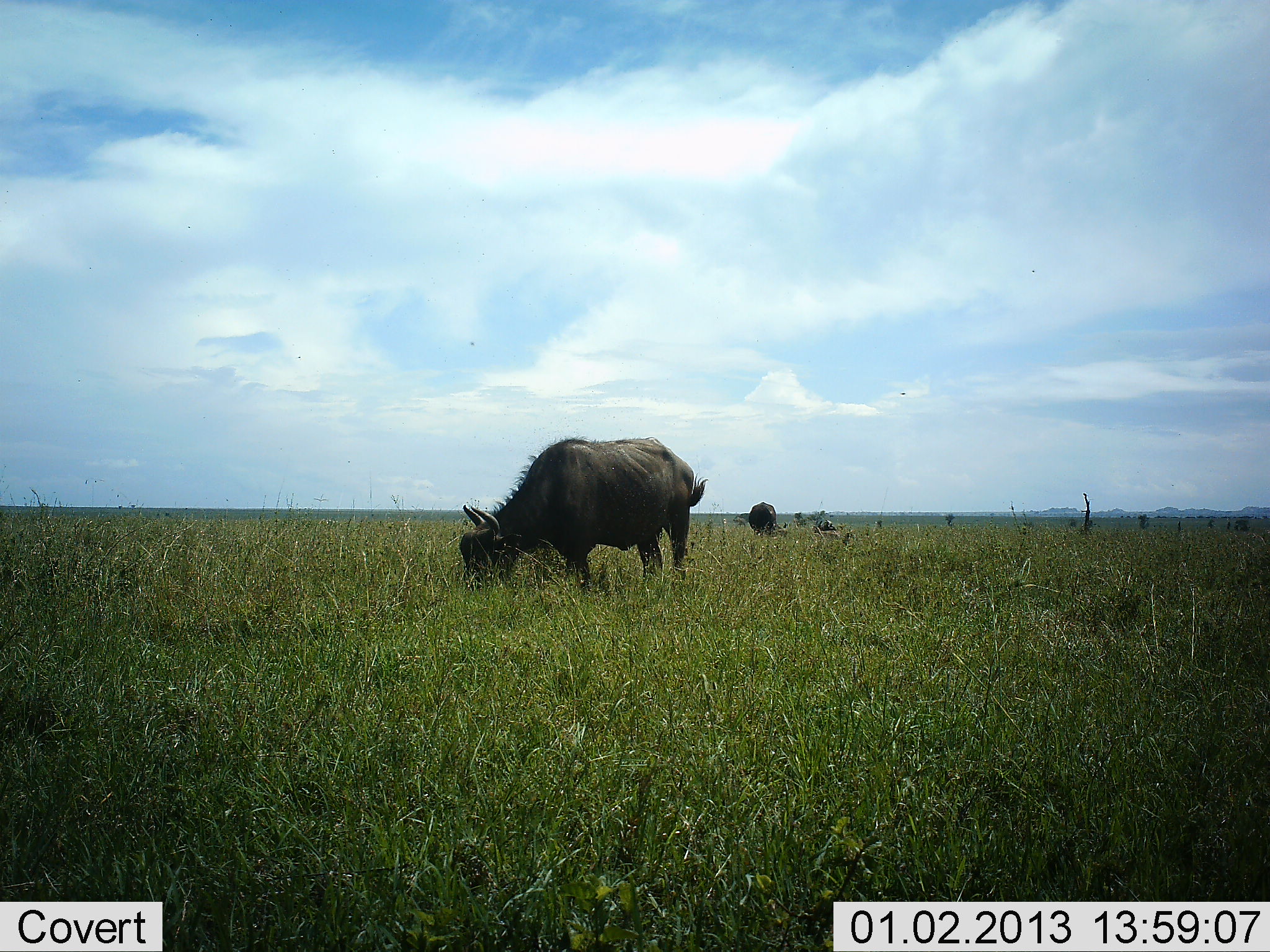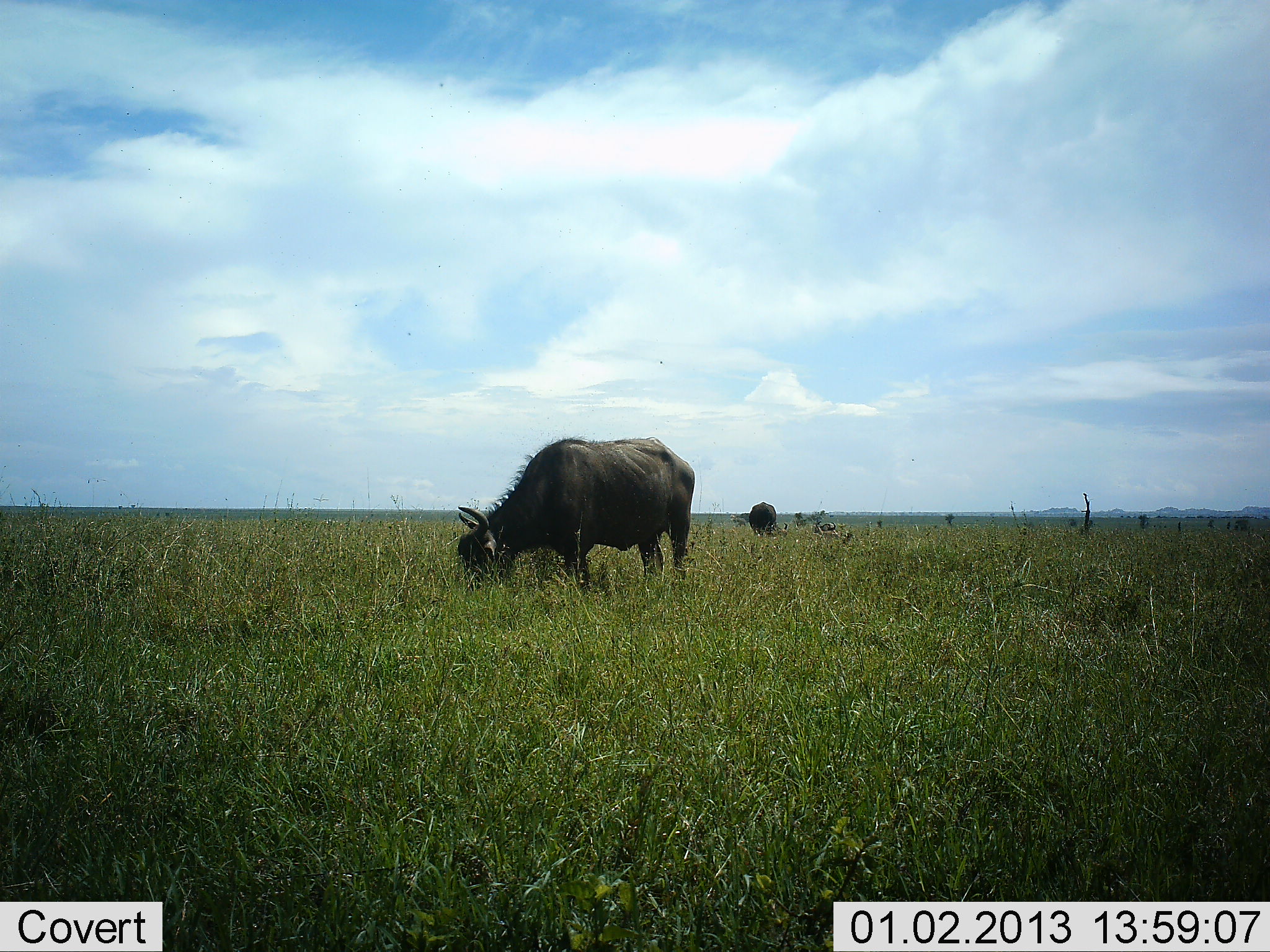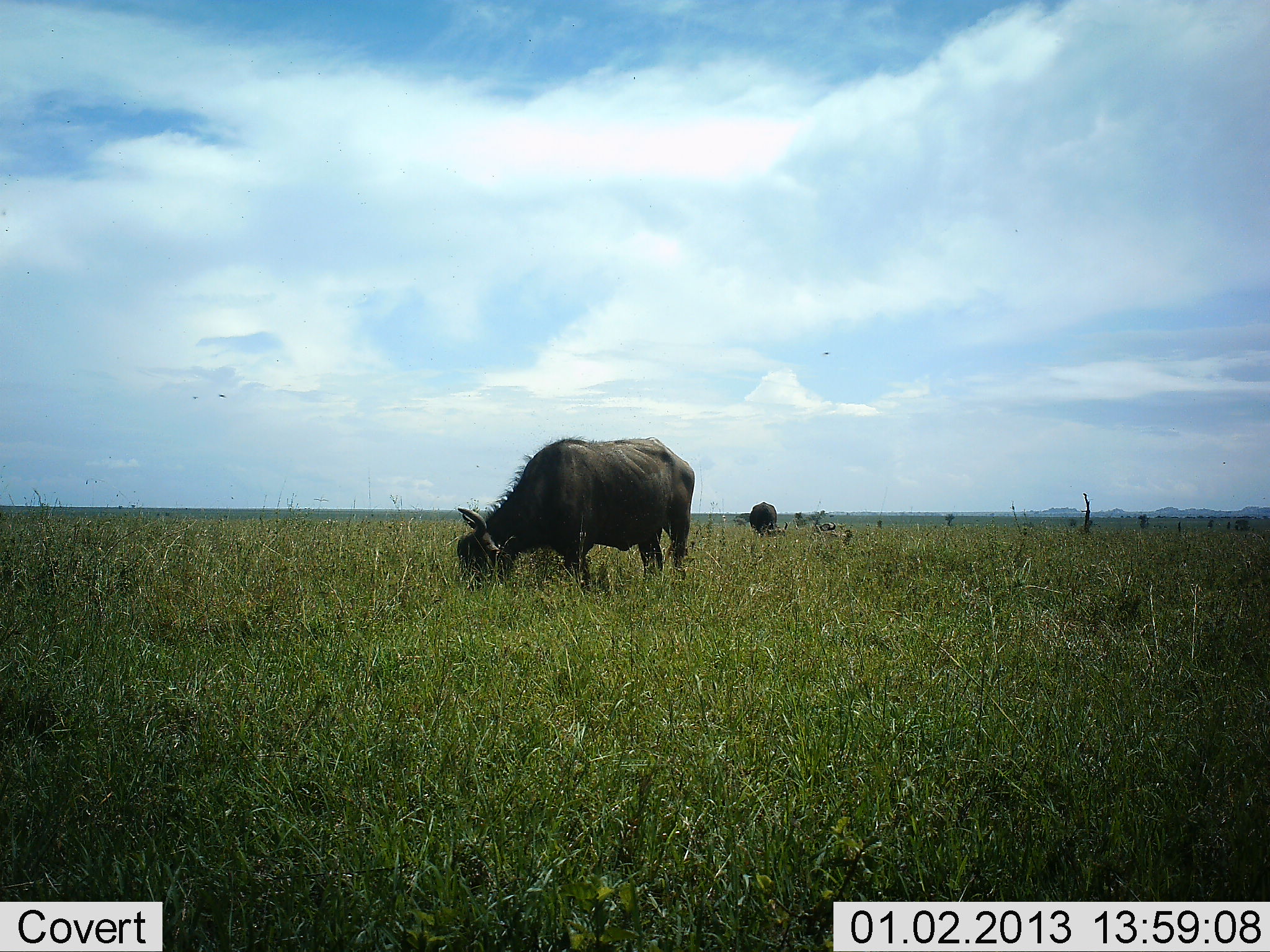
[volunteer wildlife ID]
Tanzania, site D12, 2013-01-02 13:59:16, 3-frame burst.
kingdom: Animalia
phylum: Chordata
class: Mammalia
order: Artiodactyla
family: Bovidae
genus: Syncerus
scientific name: Syncerus caffer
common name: cape buffalo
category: buffalo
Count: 2.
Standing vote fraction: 30%.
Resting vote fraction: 0%.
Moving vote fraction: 4%.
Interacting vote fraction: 0%.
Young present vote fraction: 0%.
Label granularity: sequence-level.